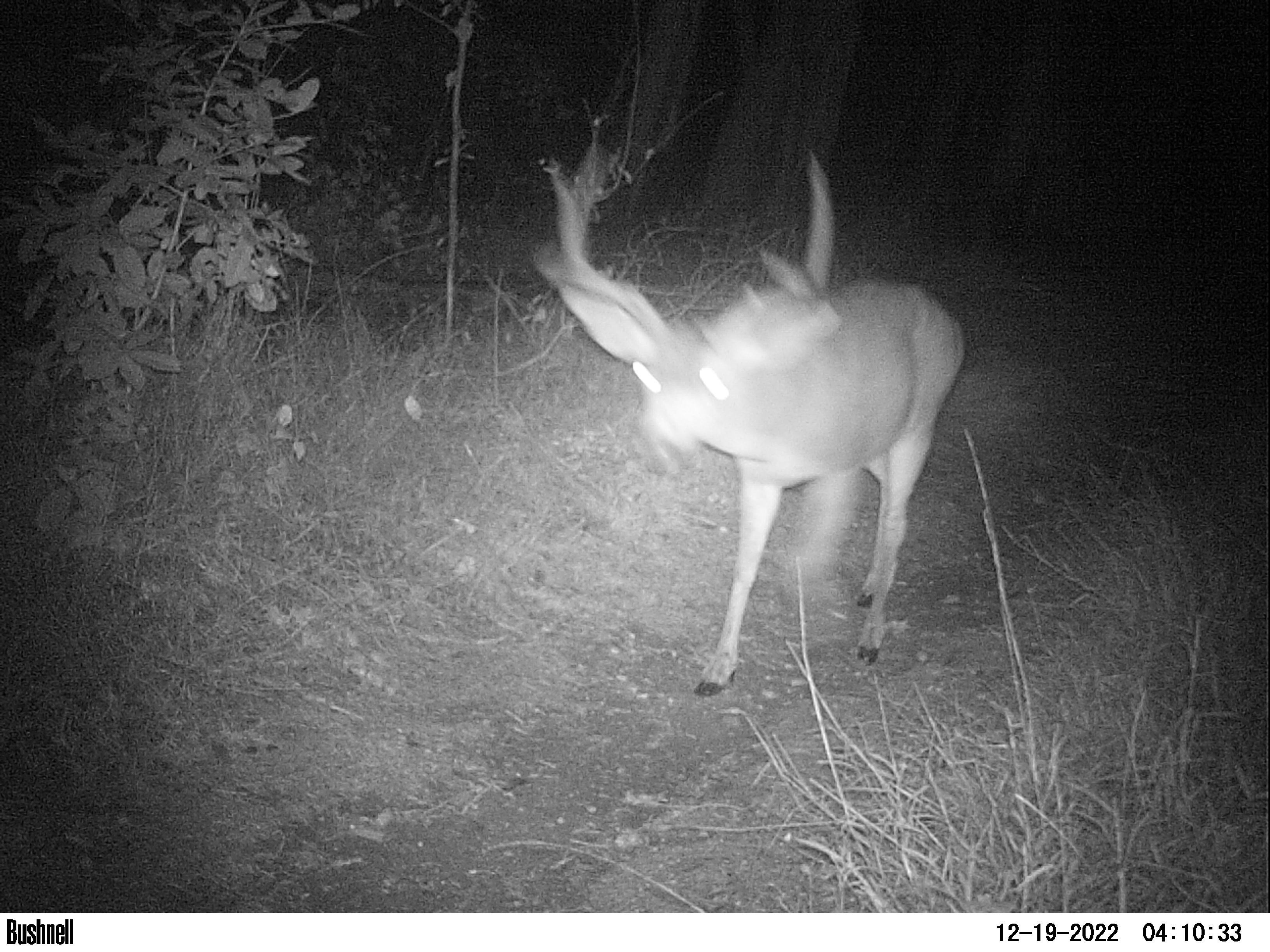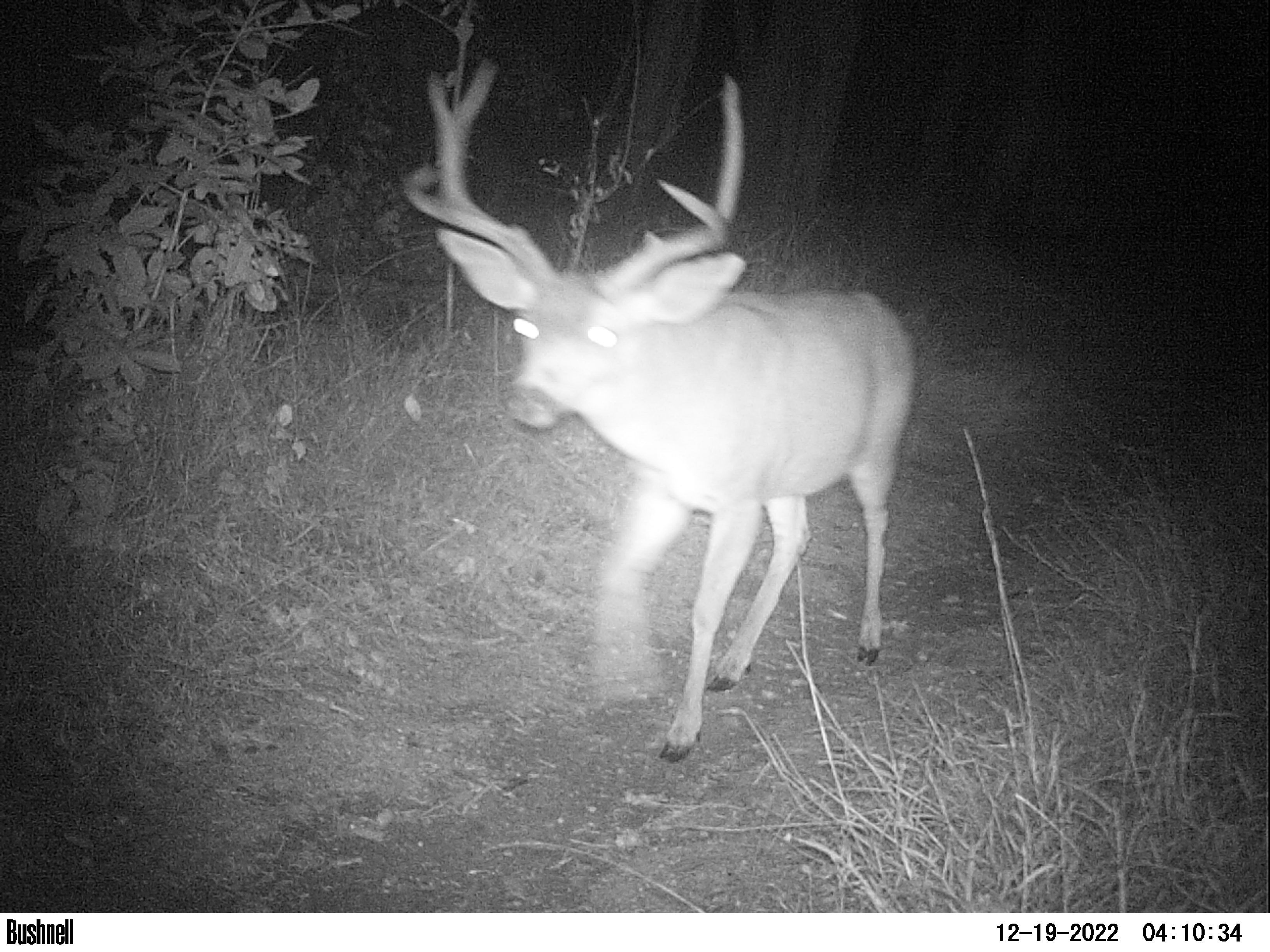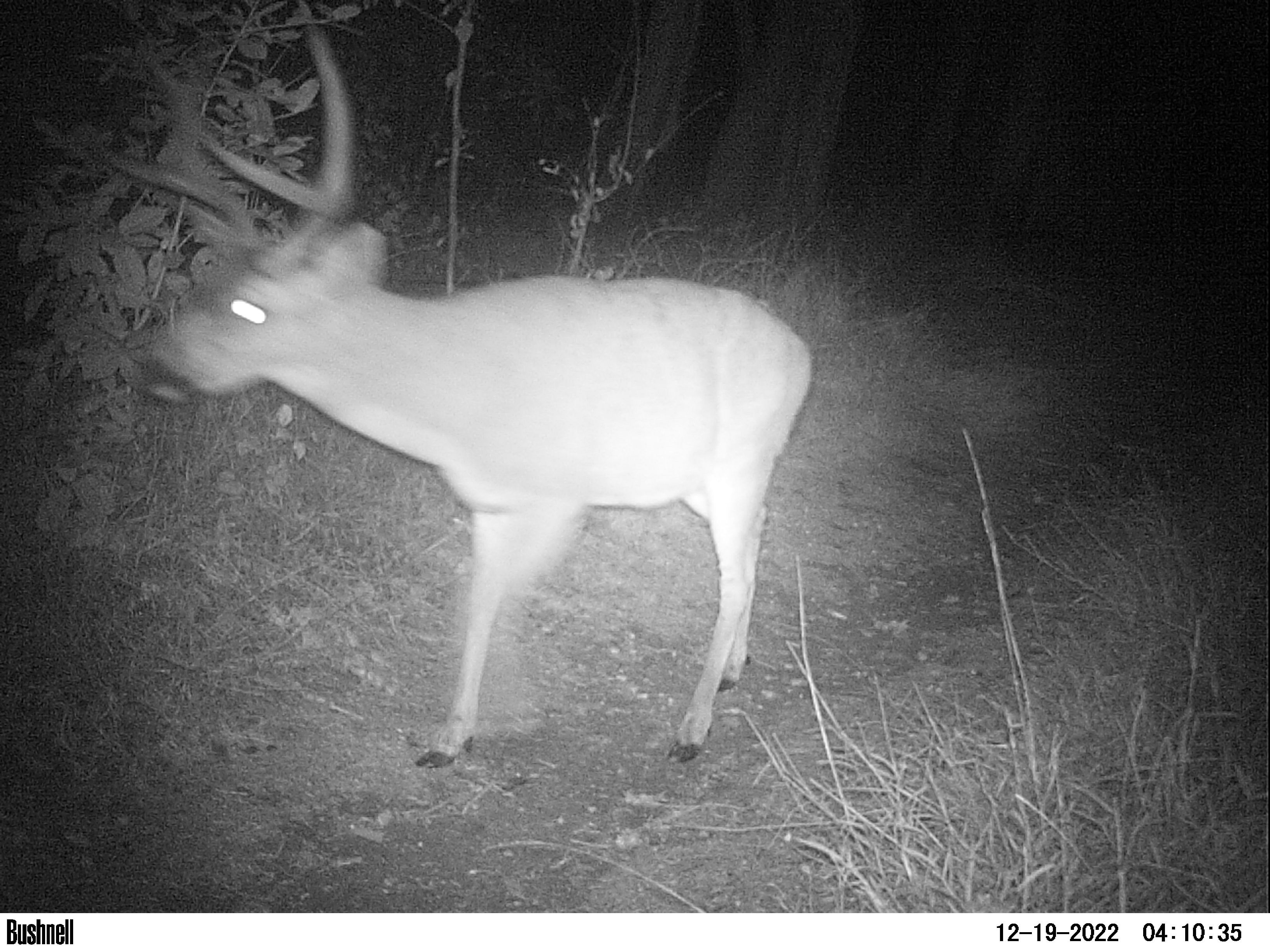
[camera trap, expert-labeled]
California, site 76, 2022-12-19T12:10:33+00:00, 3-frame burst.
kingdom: Animalia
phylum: Chordata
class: Mammalia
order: Artiodactyla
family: Cervidae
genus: Odocoileus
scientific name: Odocoileus hemionus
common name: mule deer